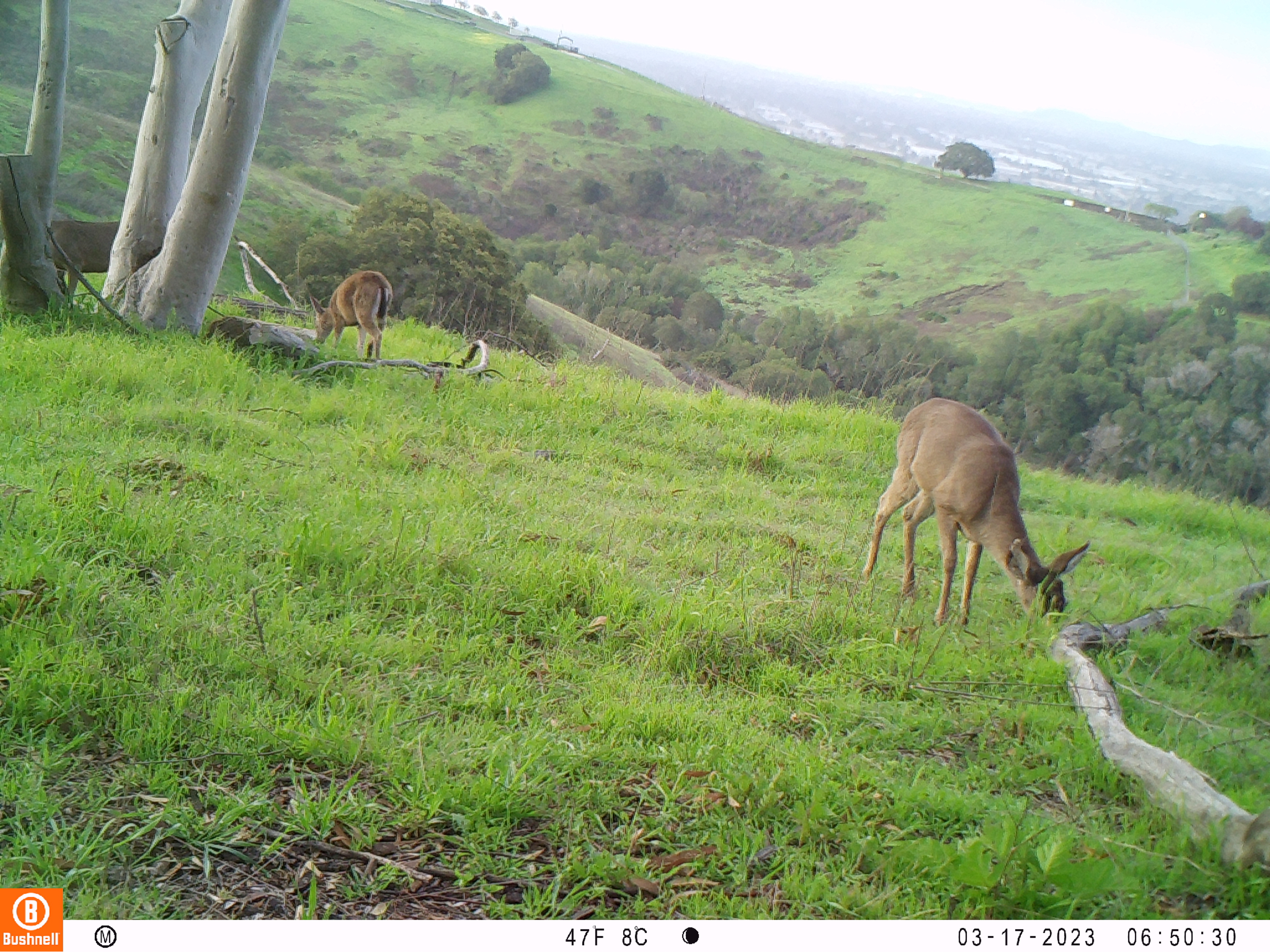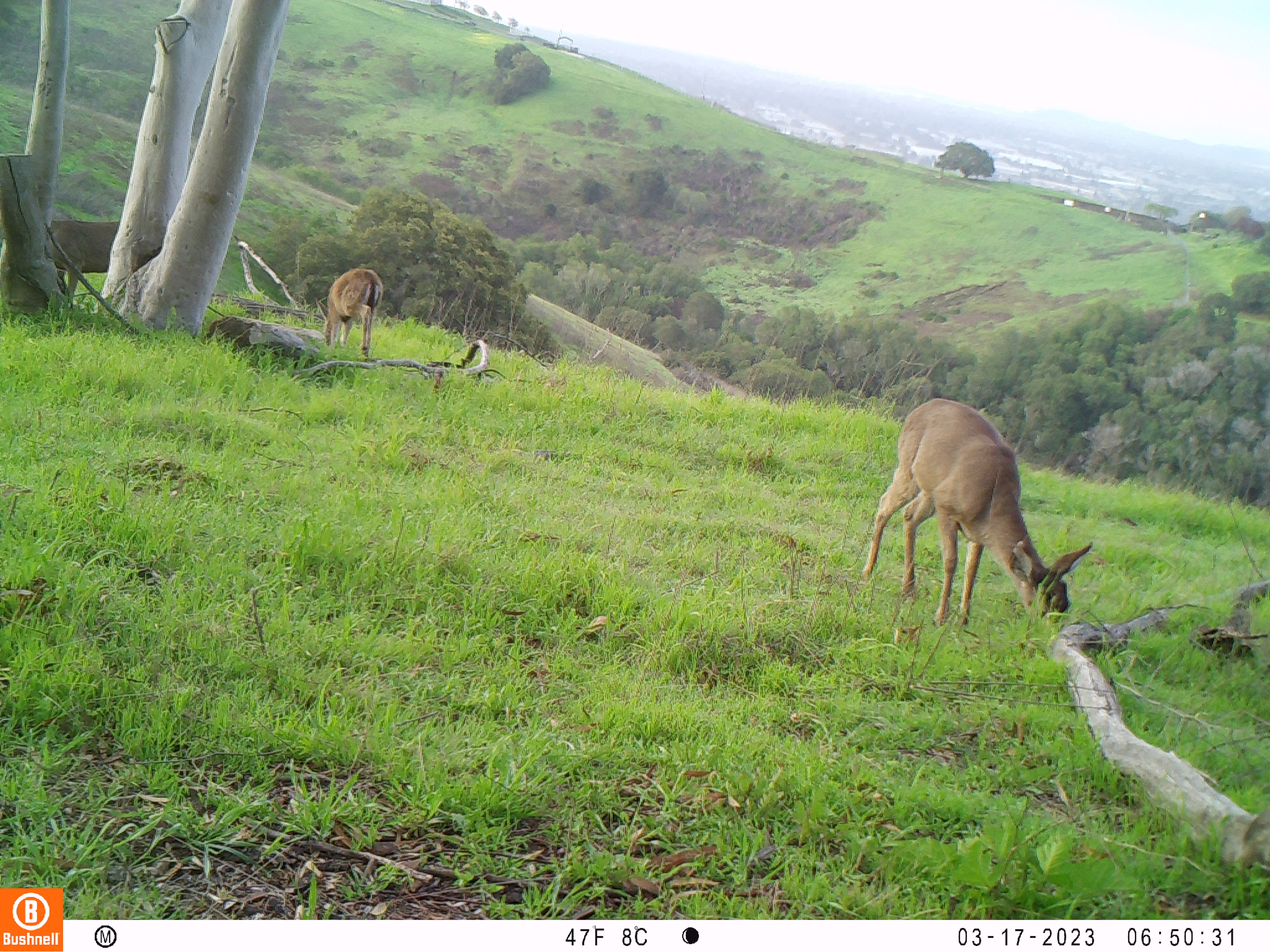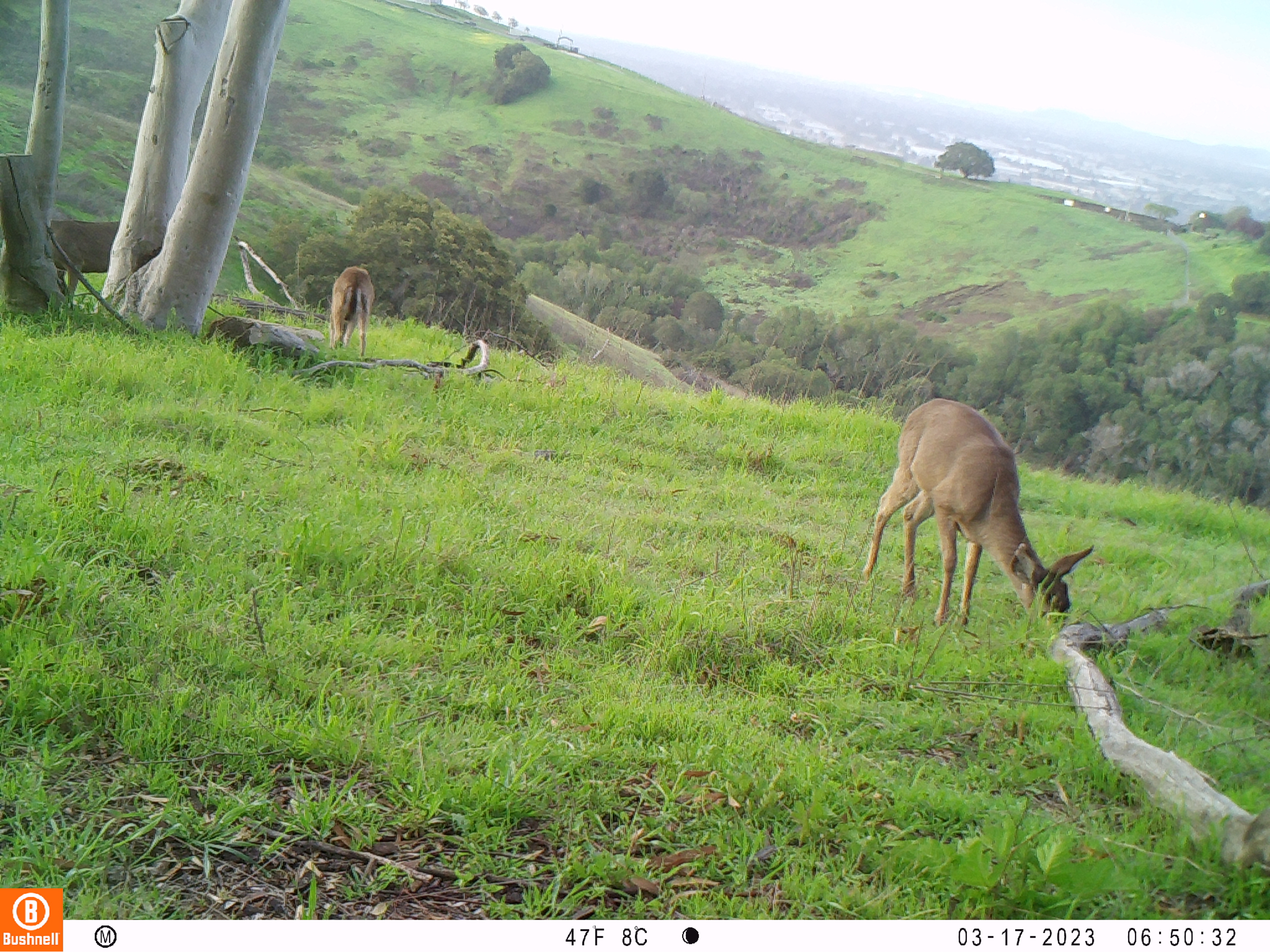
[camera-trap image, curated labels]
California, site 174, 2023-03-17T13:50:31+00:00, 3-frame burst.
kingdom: Animalia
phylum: Chordata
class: Mammalia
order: Artiodactyla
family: Cervidae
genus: Odocoileus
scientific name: Odocoileus hemionus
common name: mule deer